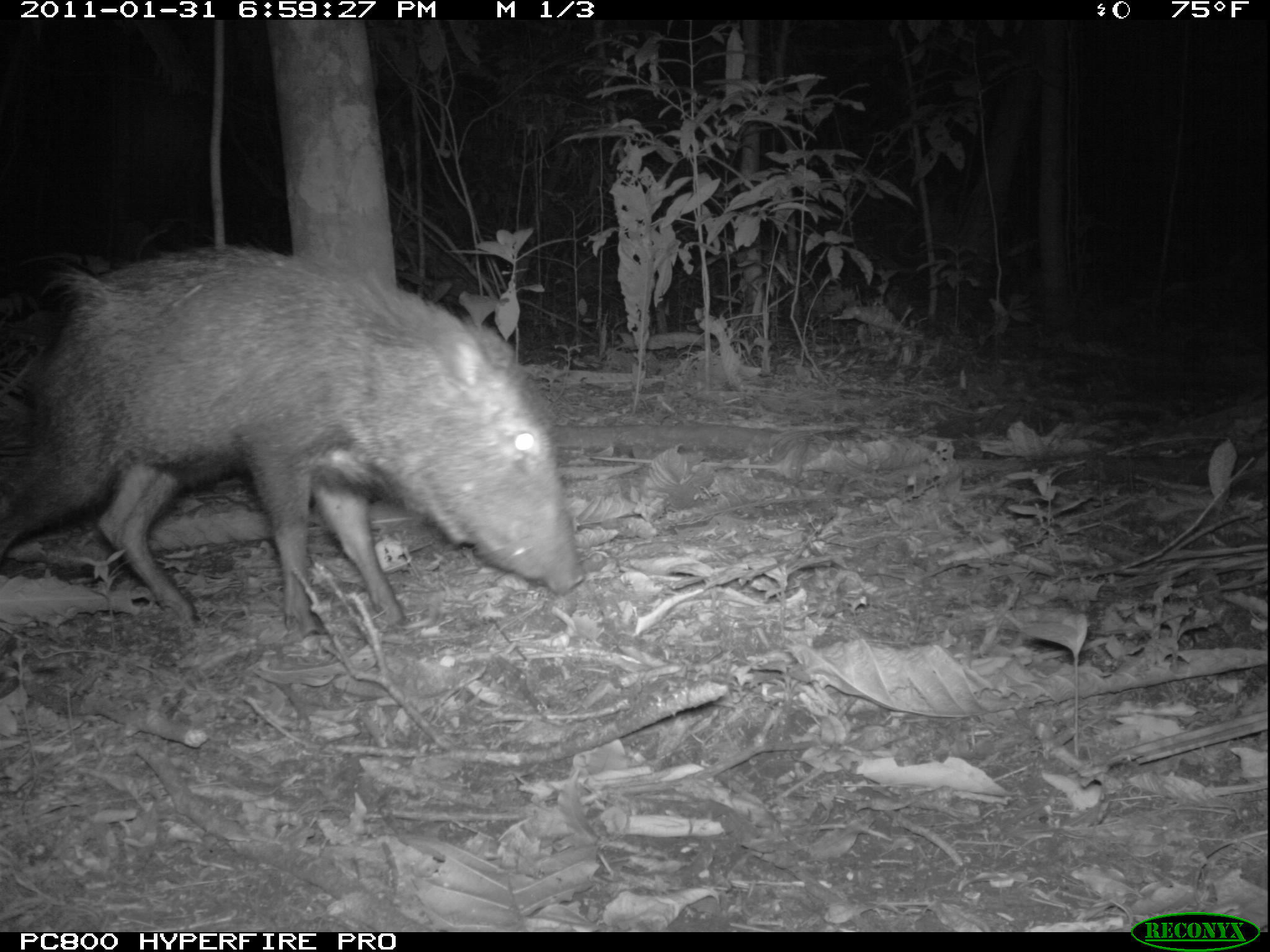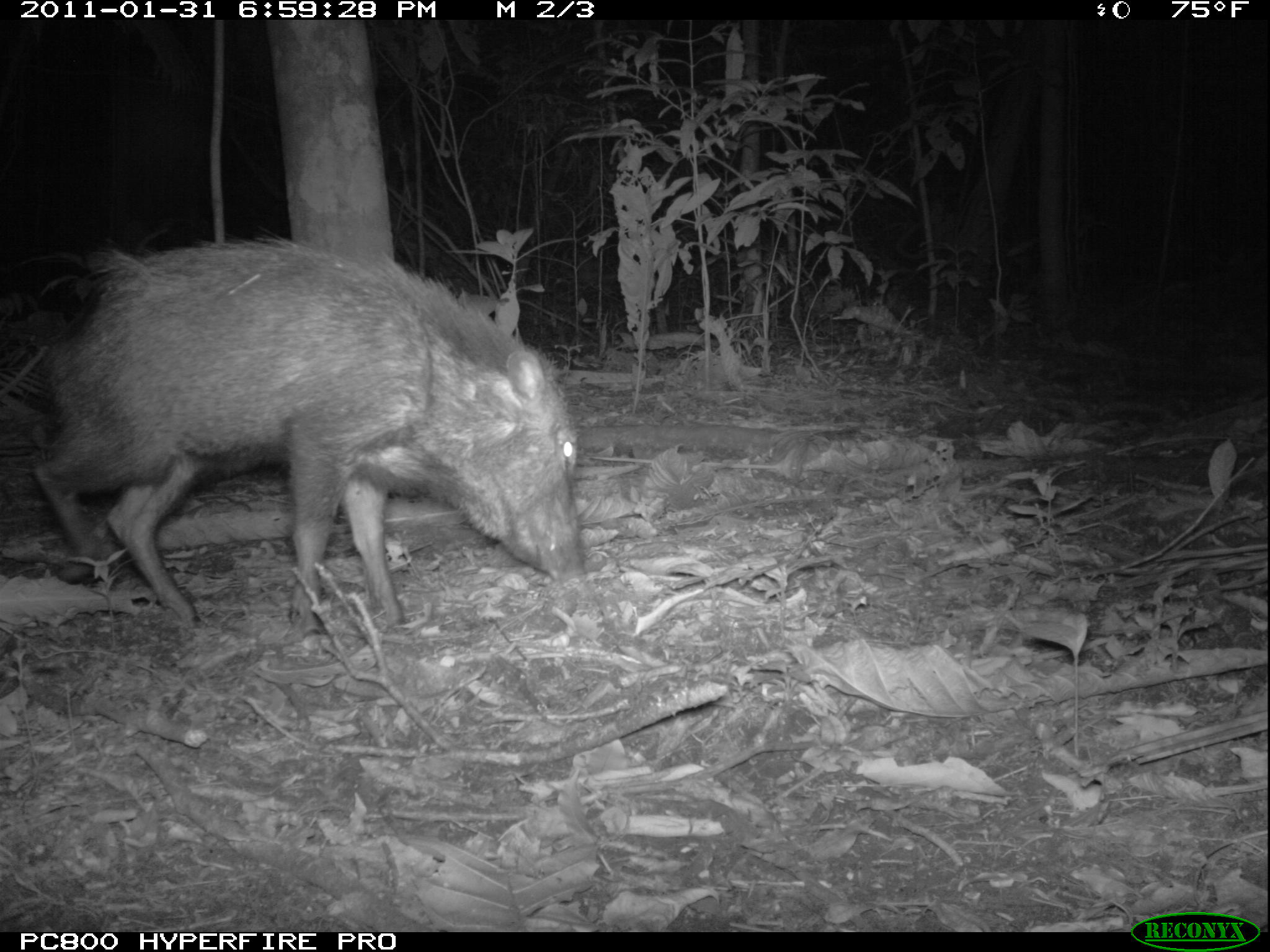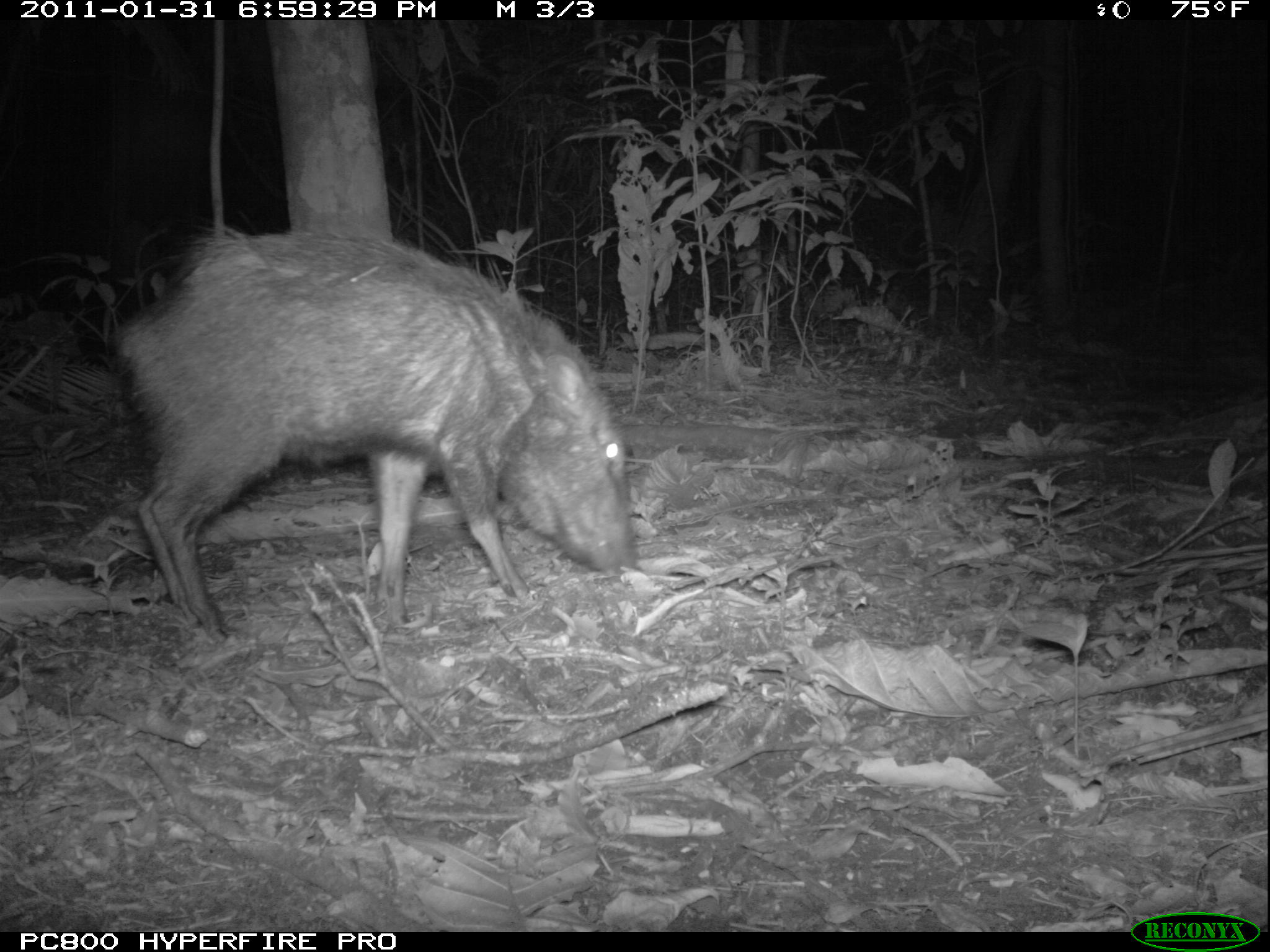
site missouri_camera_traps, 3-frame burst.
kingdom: Animalia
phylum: Chordata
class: Mammalia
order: Artiodactyla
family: Tayassuidae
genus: Pecari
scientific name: Pecari tajacu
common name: collared peccary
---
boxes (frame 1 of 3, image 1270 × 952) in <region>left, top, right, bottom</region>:
collared peccary: <region>60, 234, 593, 615</region>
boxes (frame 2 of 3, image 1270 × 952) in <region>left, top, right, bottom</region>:
collared peccary: <region>51, 236, 586, 588</region>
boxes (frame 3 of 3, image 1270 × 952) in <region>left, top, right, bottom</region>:
collared peccary: <region>123, 216, 638, 603</region>